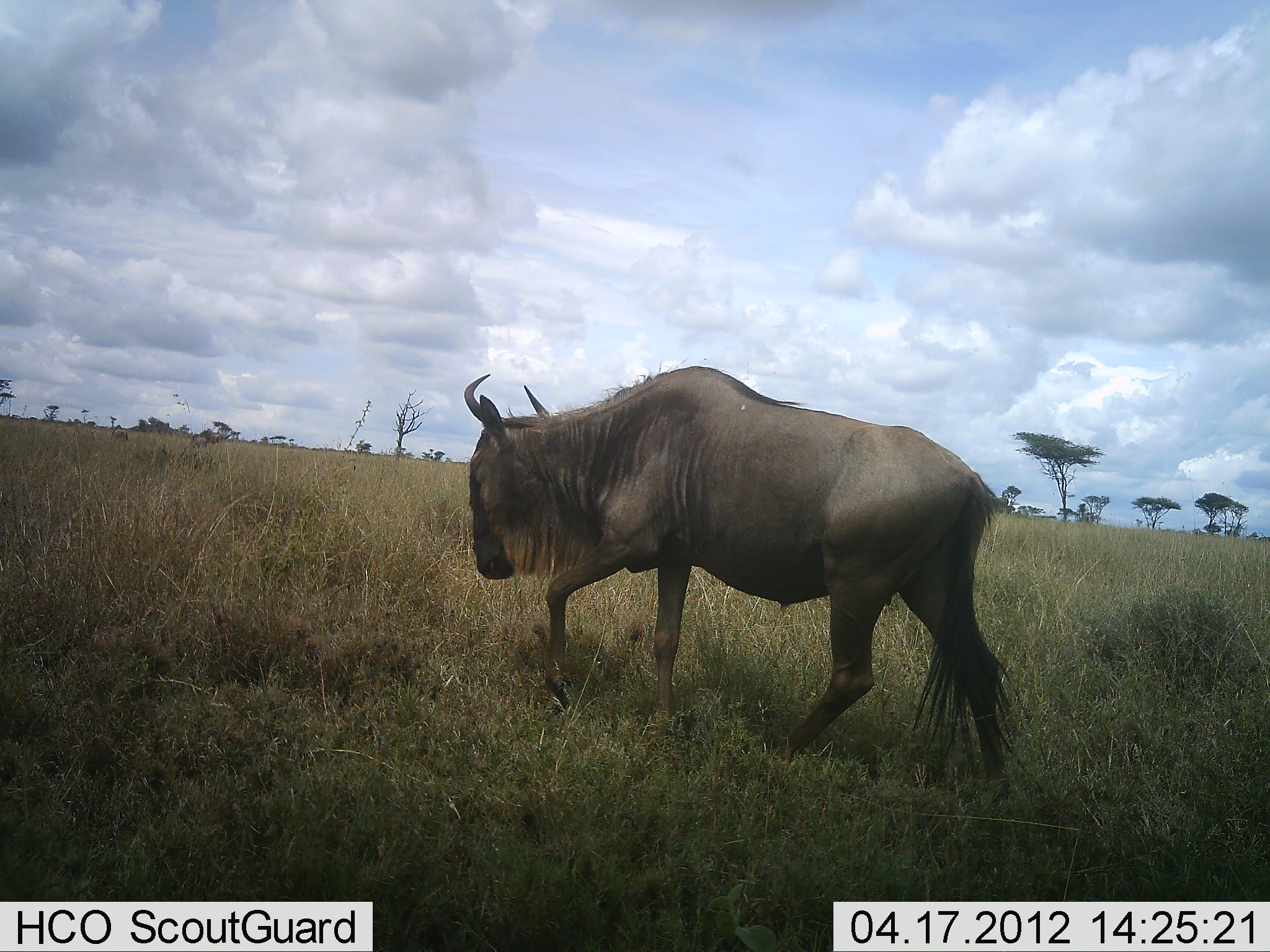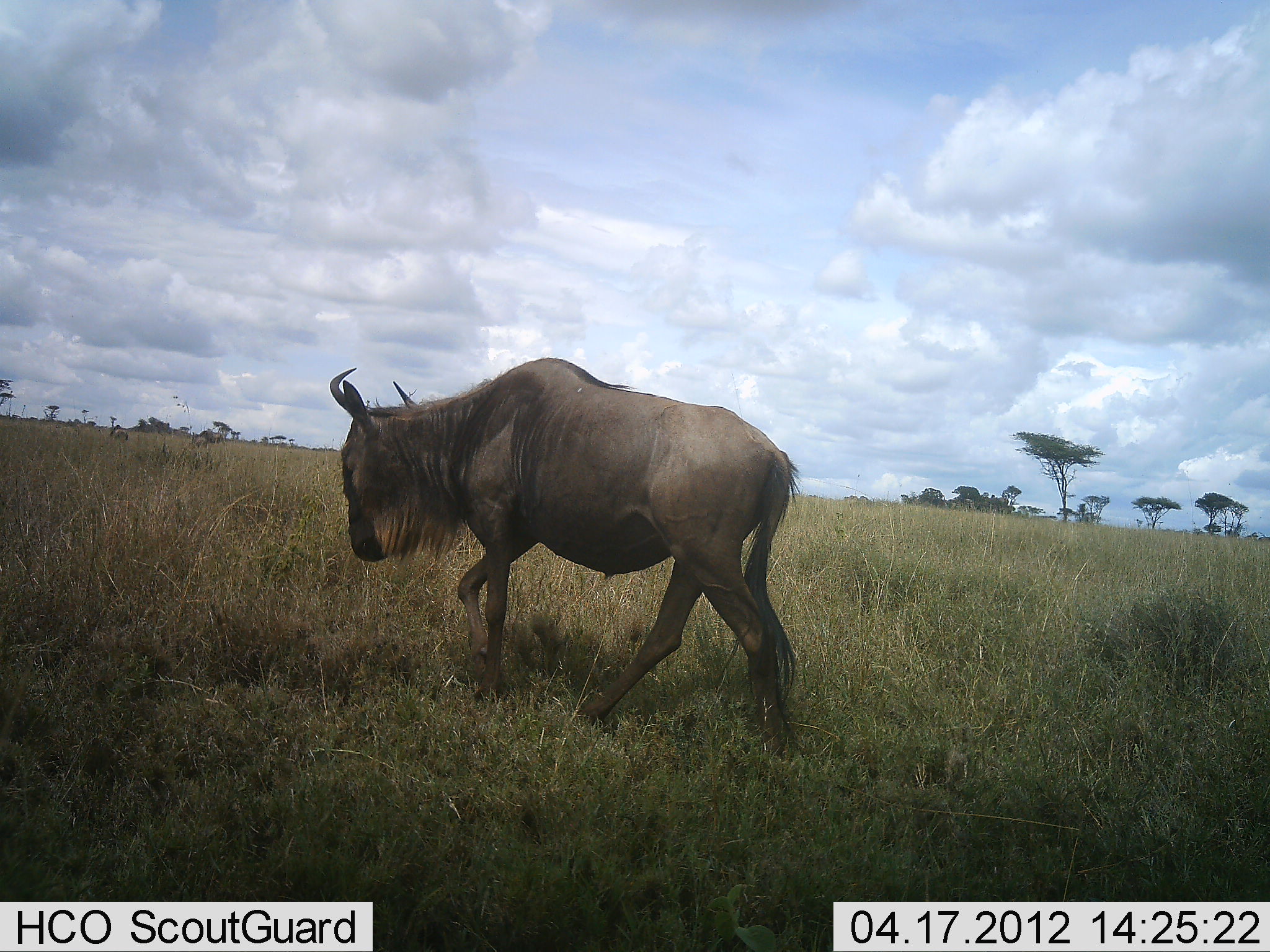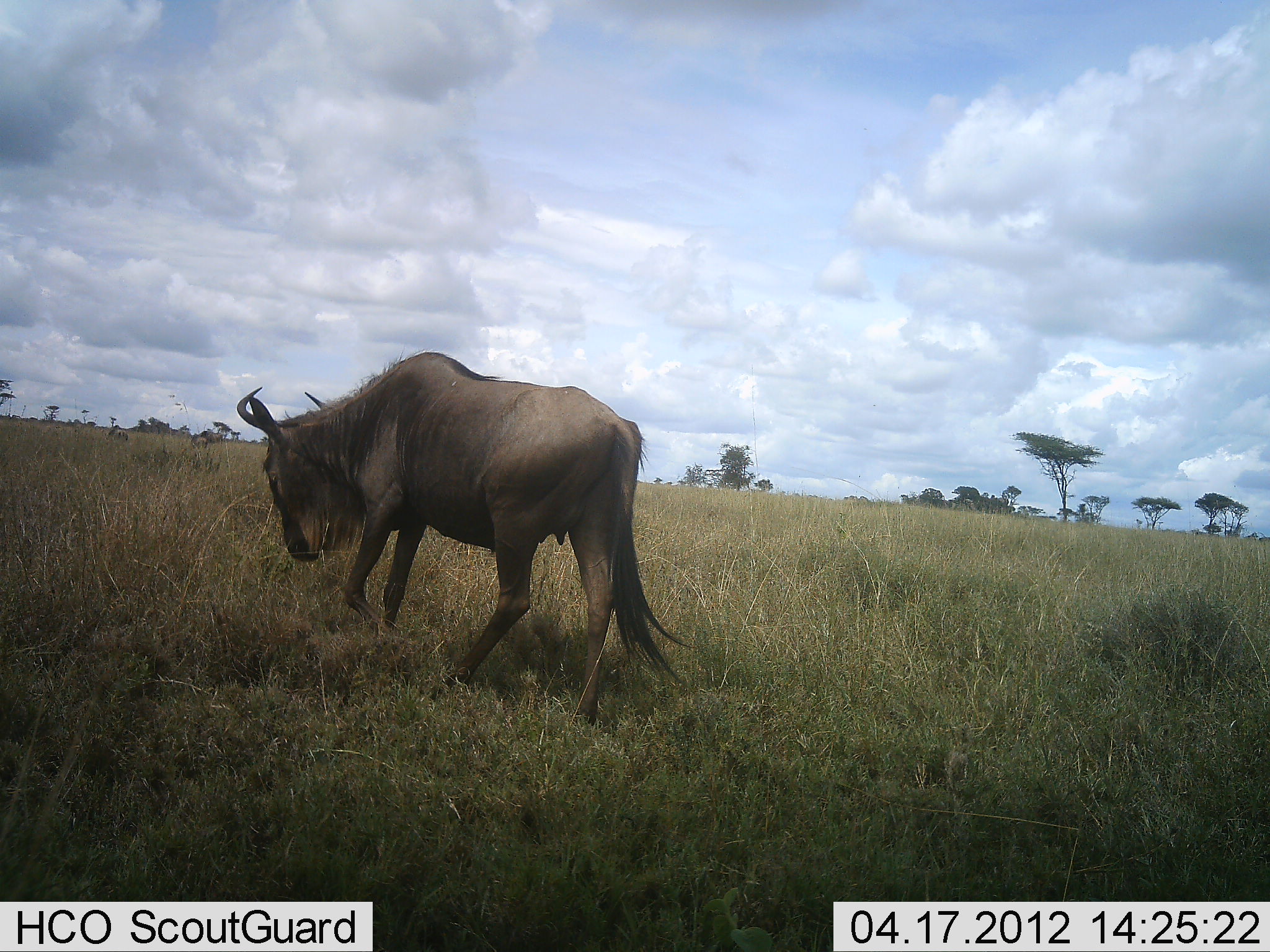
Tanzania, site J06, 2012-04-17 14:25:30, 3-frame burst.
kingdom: Animalia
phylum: Chordata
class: Mammalia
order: Artiodactyla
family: Bovidae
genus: Connochaetes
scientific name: Connochaetes taurinus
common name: blue wildebeest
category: wildebeest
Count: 1.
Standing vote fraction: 12%.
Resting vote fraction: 0%.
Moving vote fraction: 100%.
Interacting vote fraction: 0%.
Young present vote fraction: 0%.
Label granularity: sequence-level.